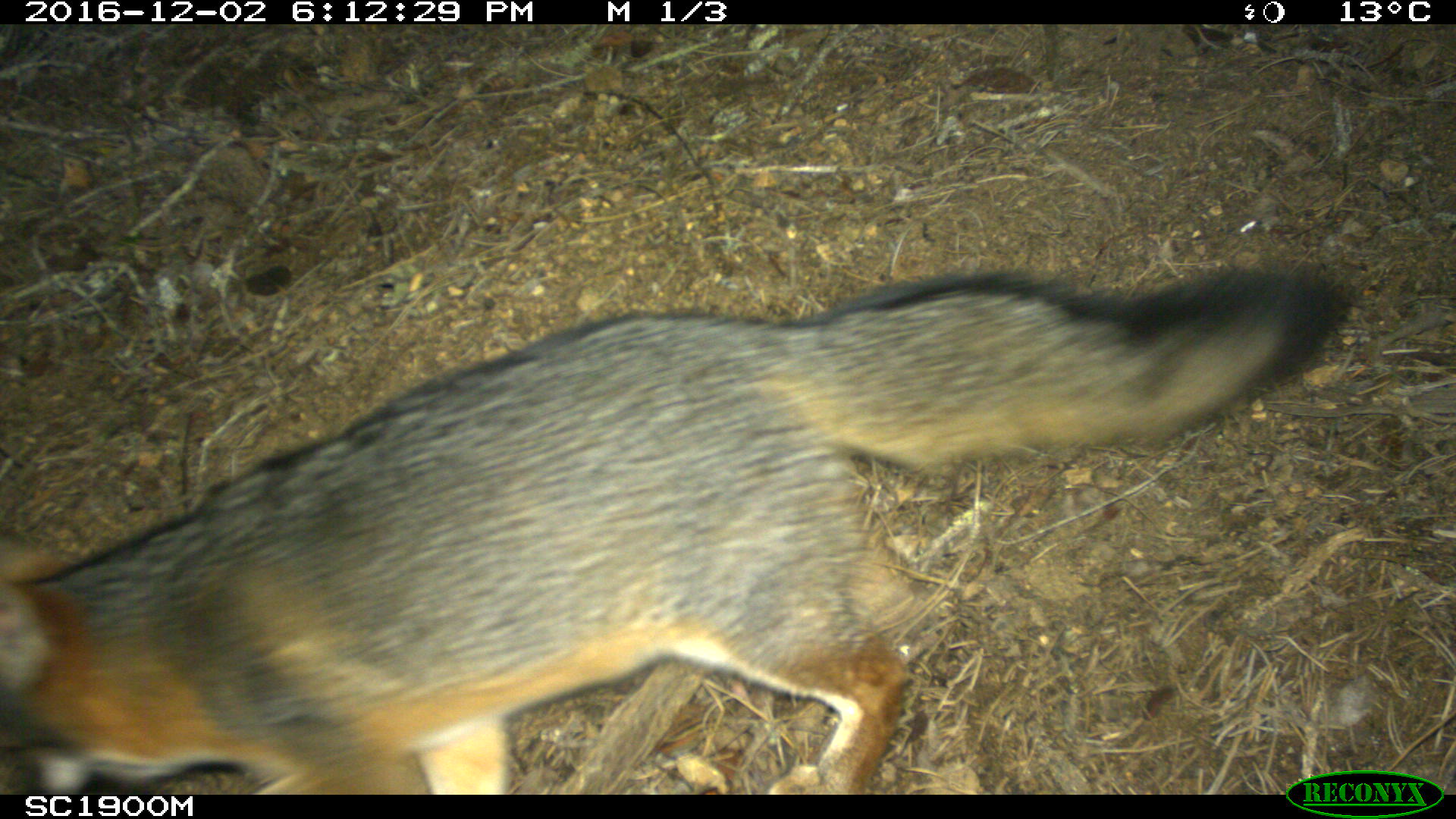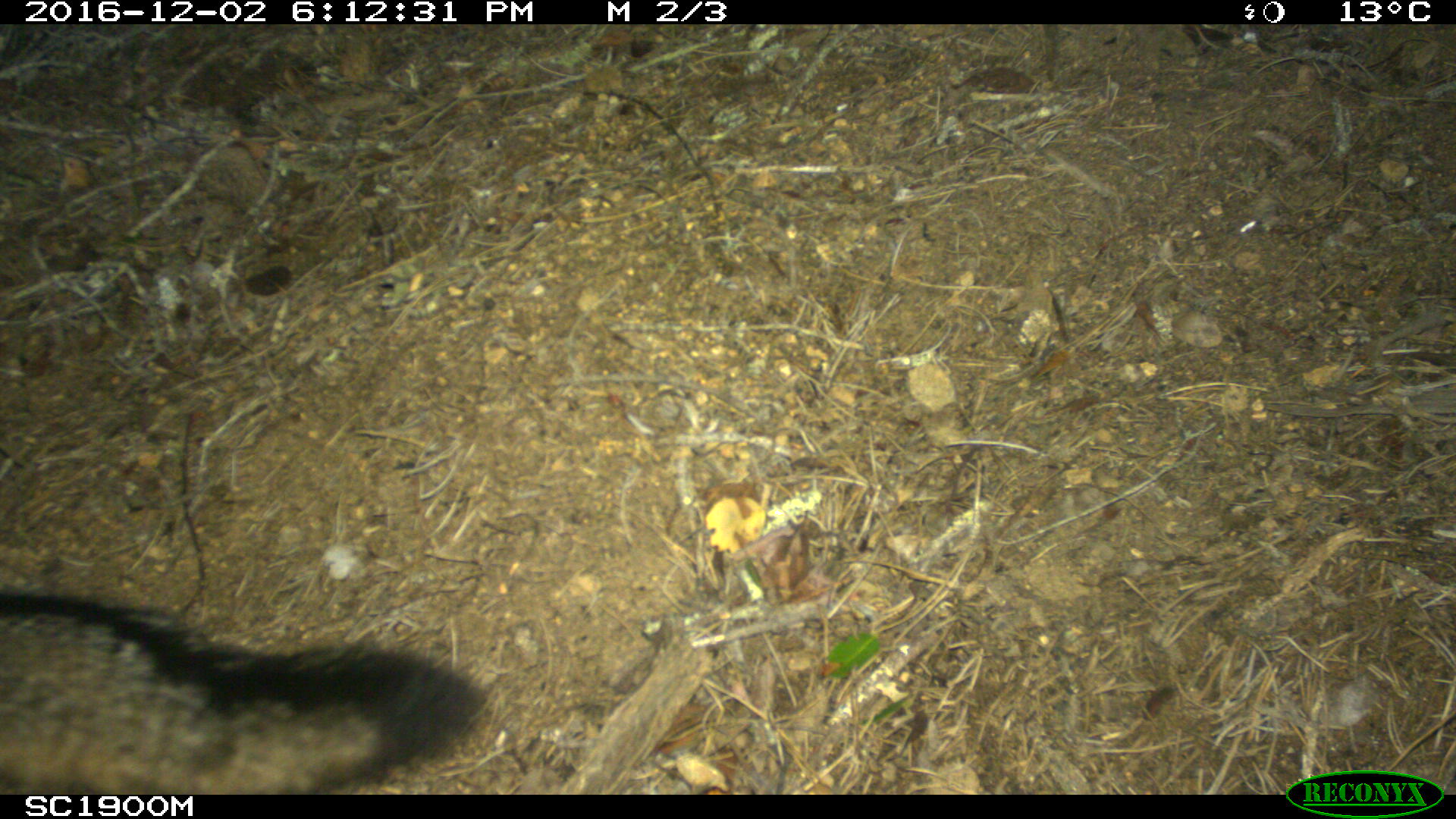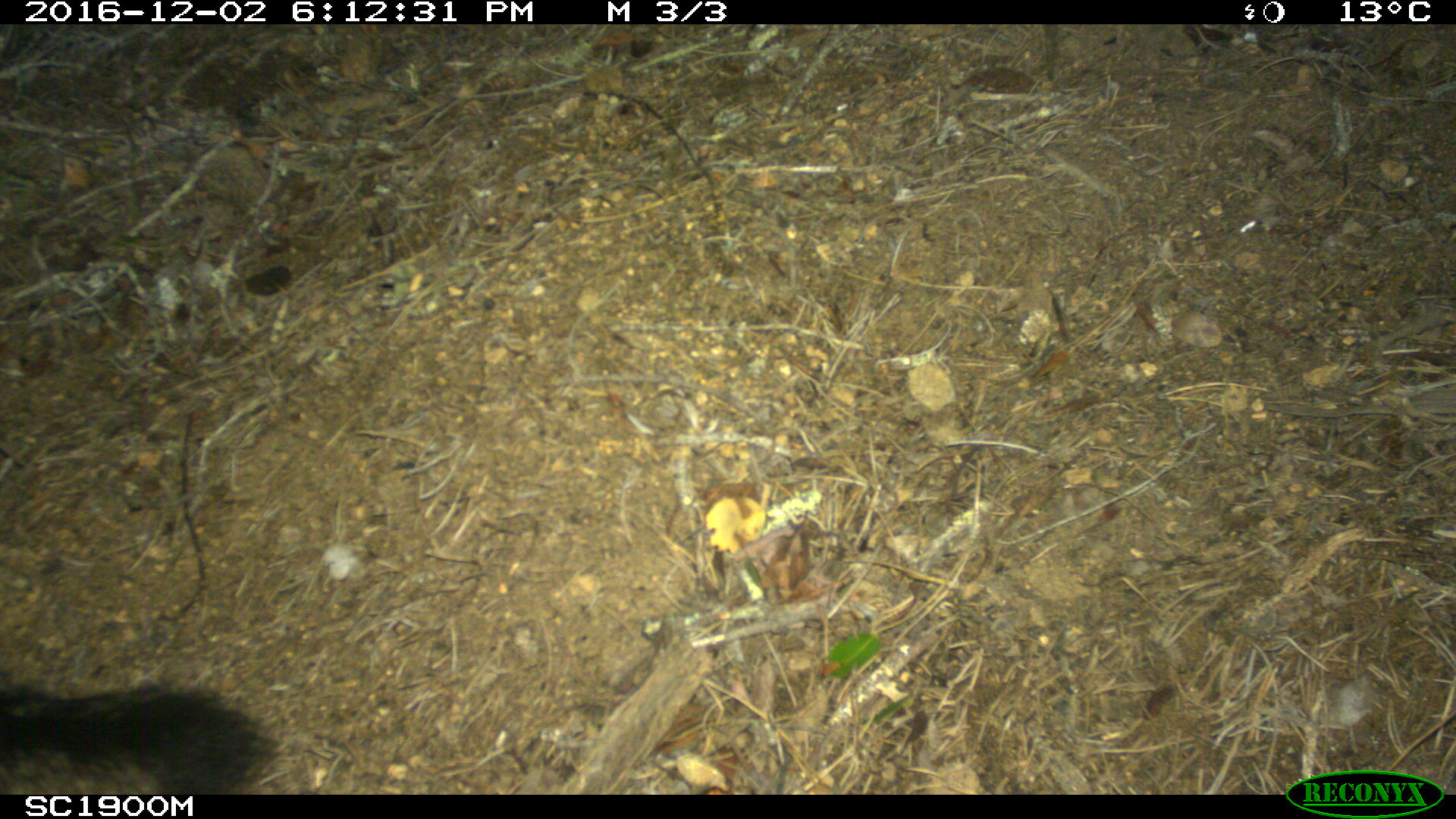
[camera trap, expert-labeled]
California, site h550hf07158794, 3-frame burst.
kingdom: Animalia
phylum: Chordata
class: Mammalia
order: Carnivora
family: Canidae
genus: Urocyon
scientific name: Urocyon littoralis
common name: island fox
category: fox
Fox (island fox) (Urocyon littoralis).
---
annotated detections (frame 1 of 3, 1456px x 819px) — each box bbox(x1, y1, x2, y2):
fox: bbox(0, 257, 1361, 794)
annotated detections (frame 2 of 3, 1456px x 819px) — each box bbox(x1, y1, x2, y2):
fox: bbox(0, 591, 491, 792)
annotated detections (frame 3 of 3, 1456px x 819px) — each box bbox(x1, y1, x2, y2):
fox: bbox(0, 676, 274, 795)